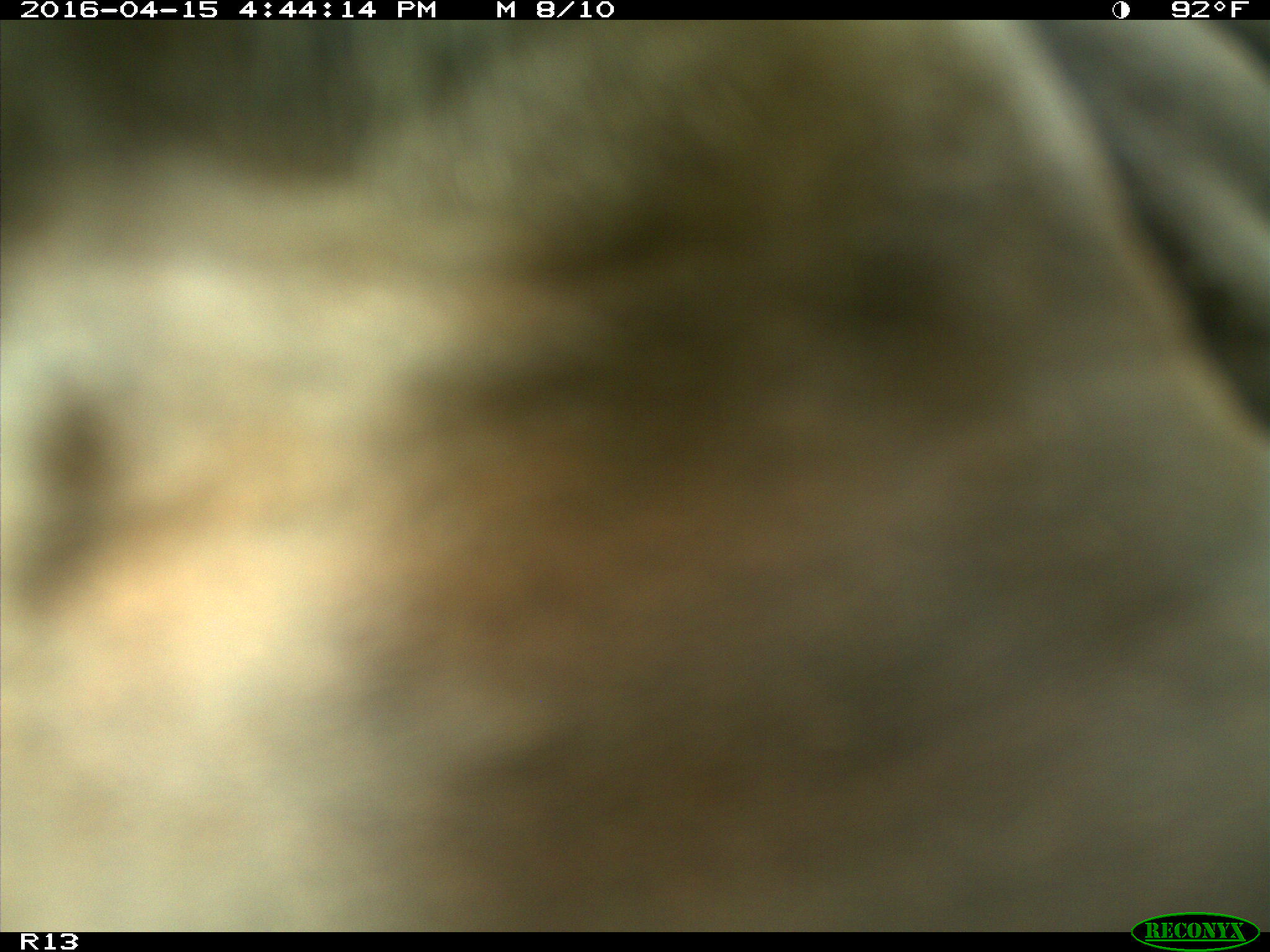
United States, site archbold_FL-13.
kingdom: Animalia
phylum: Chordata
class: Mammalia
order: Artiodactyla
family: Bovidae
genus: Bos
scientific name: Bos taurus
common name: domestic cow